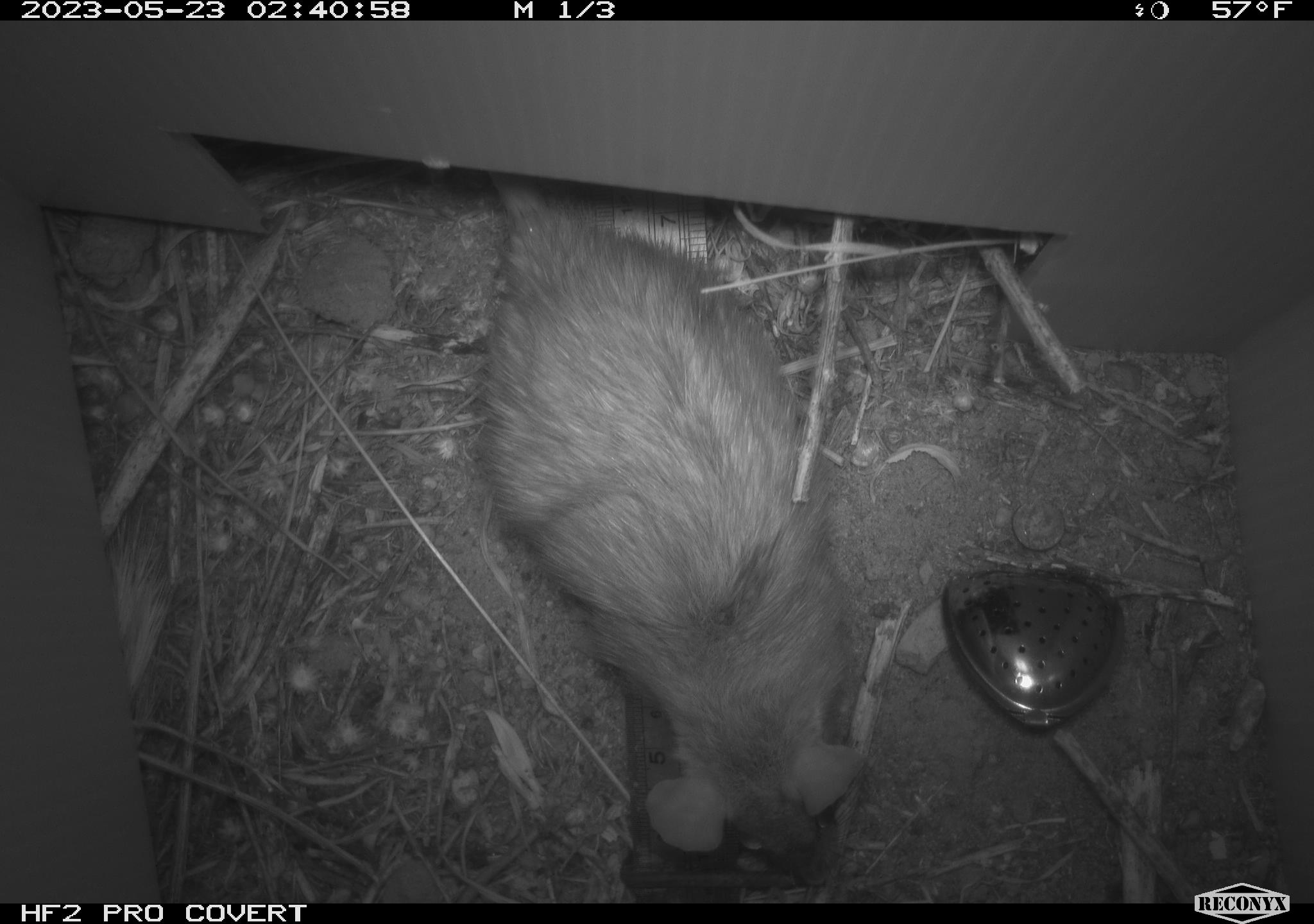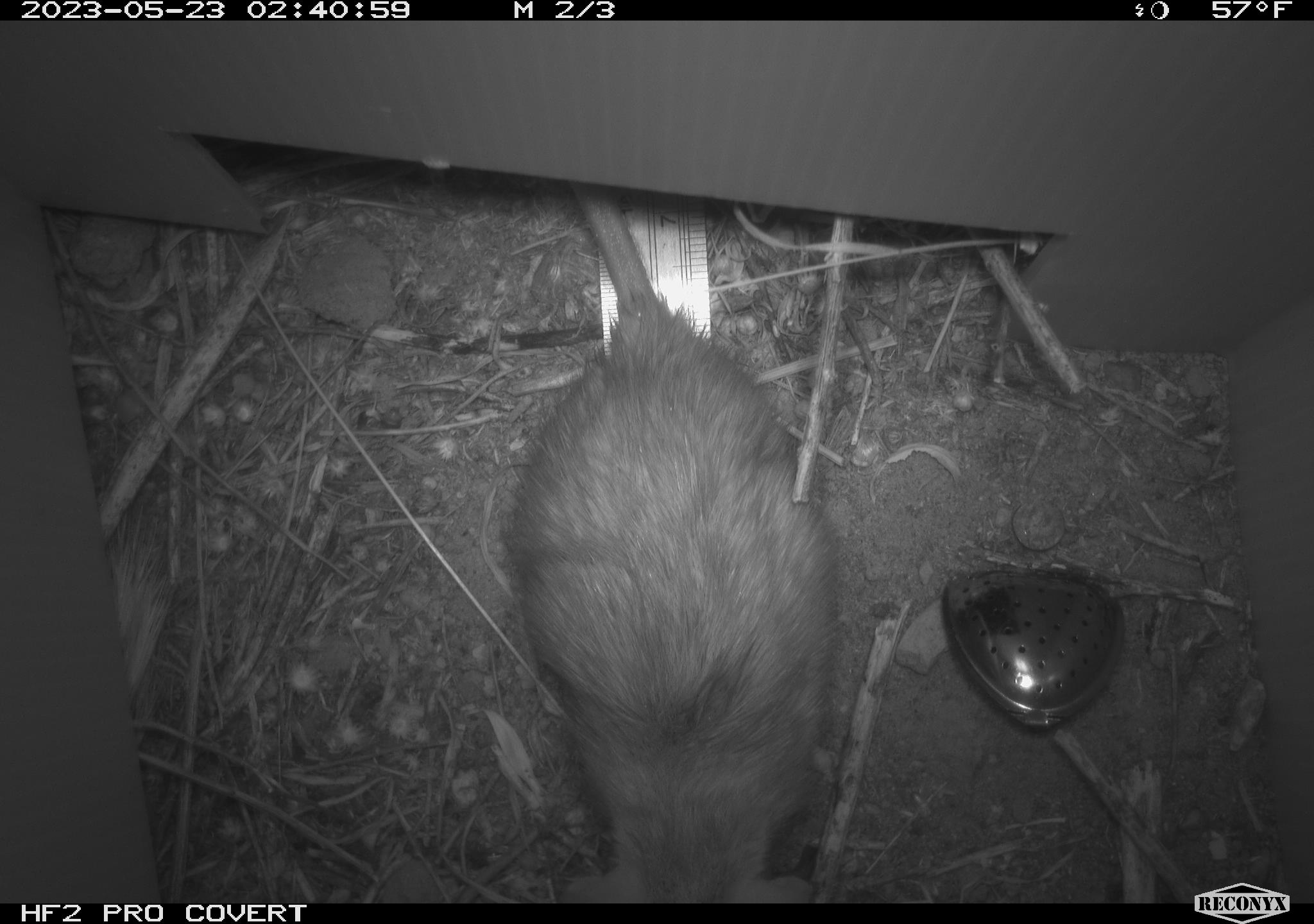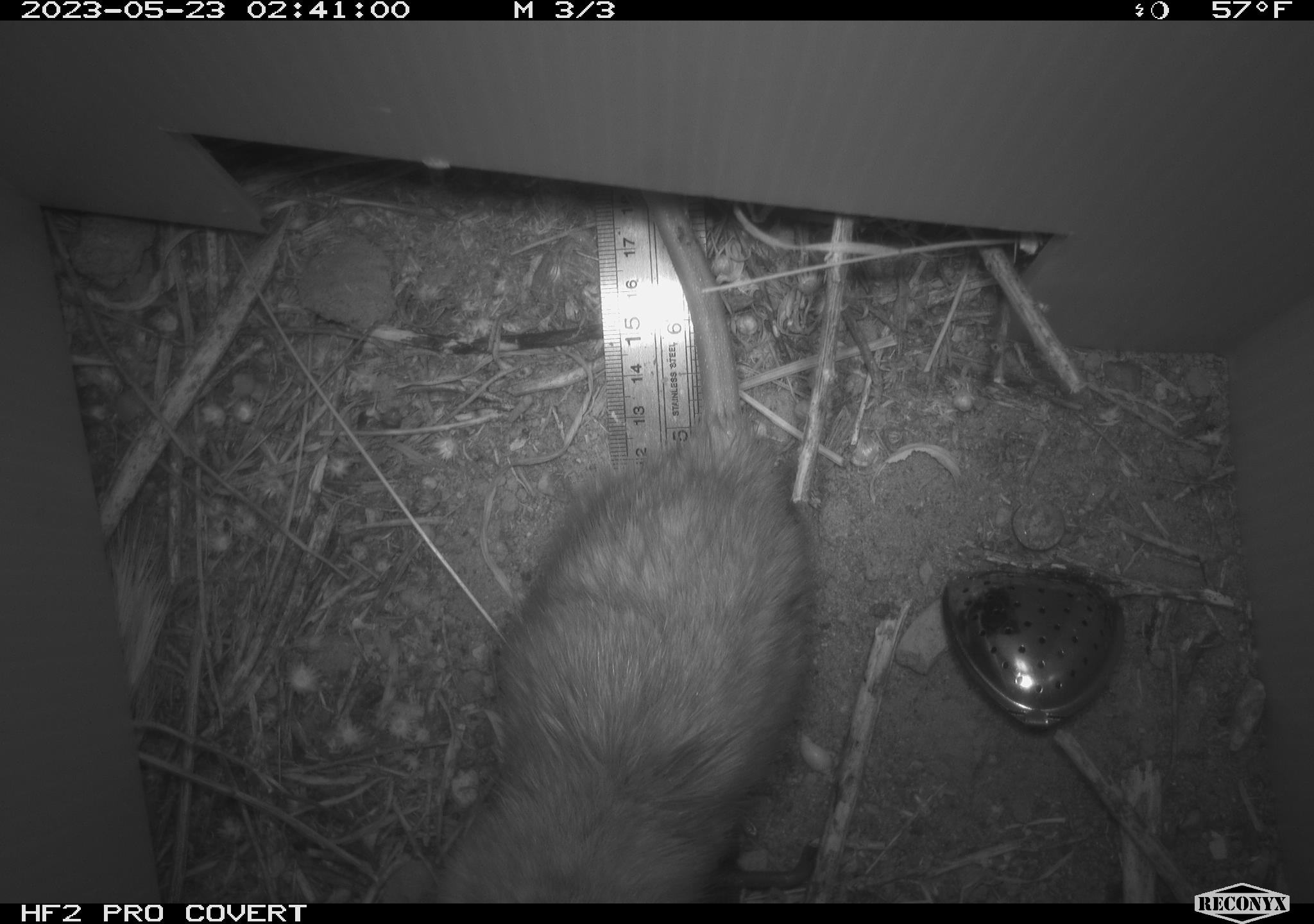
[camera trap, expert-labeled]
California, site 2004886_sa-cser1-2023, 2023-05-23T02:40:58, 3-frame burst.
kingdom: Animalia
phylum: Chordata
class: Mammalia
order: Rodentia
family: Muridae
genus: Rattus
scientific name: Rattus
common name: rat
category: rattus species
Rattus species (rat) (Rattus).